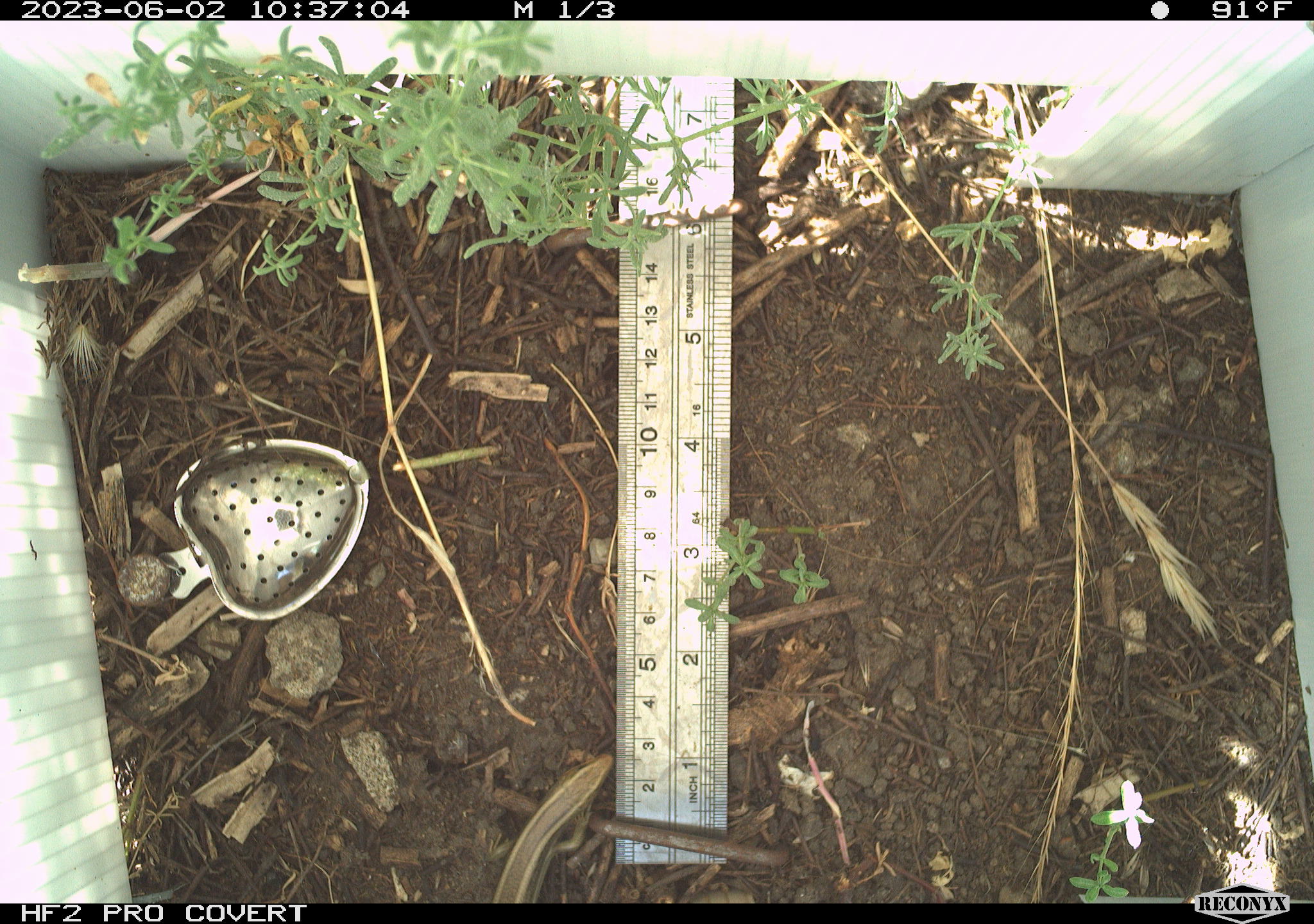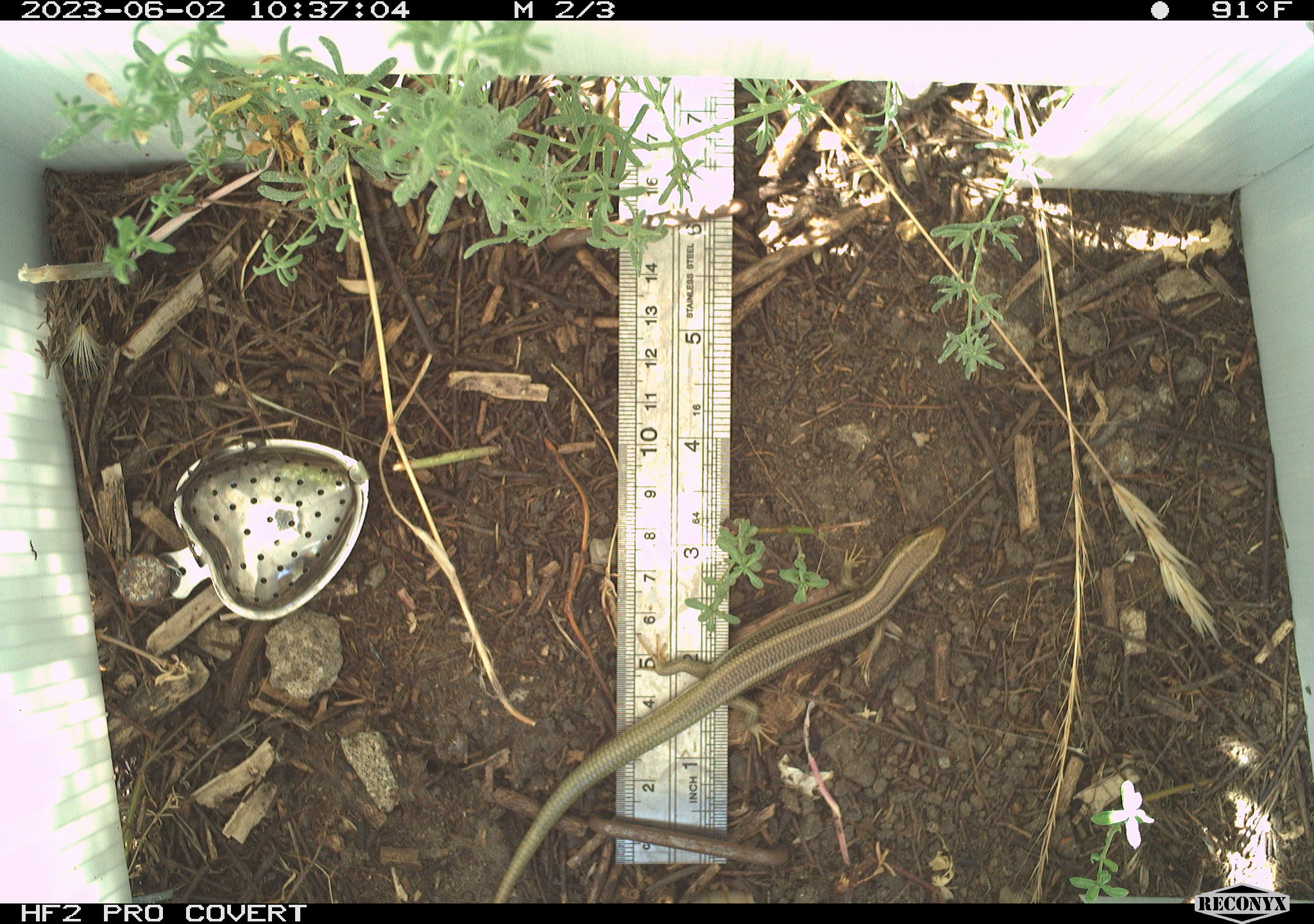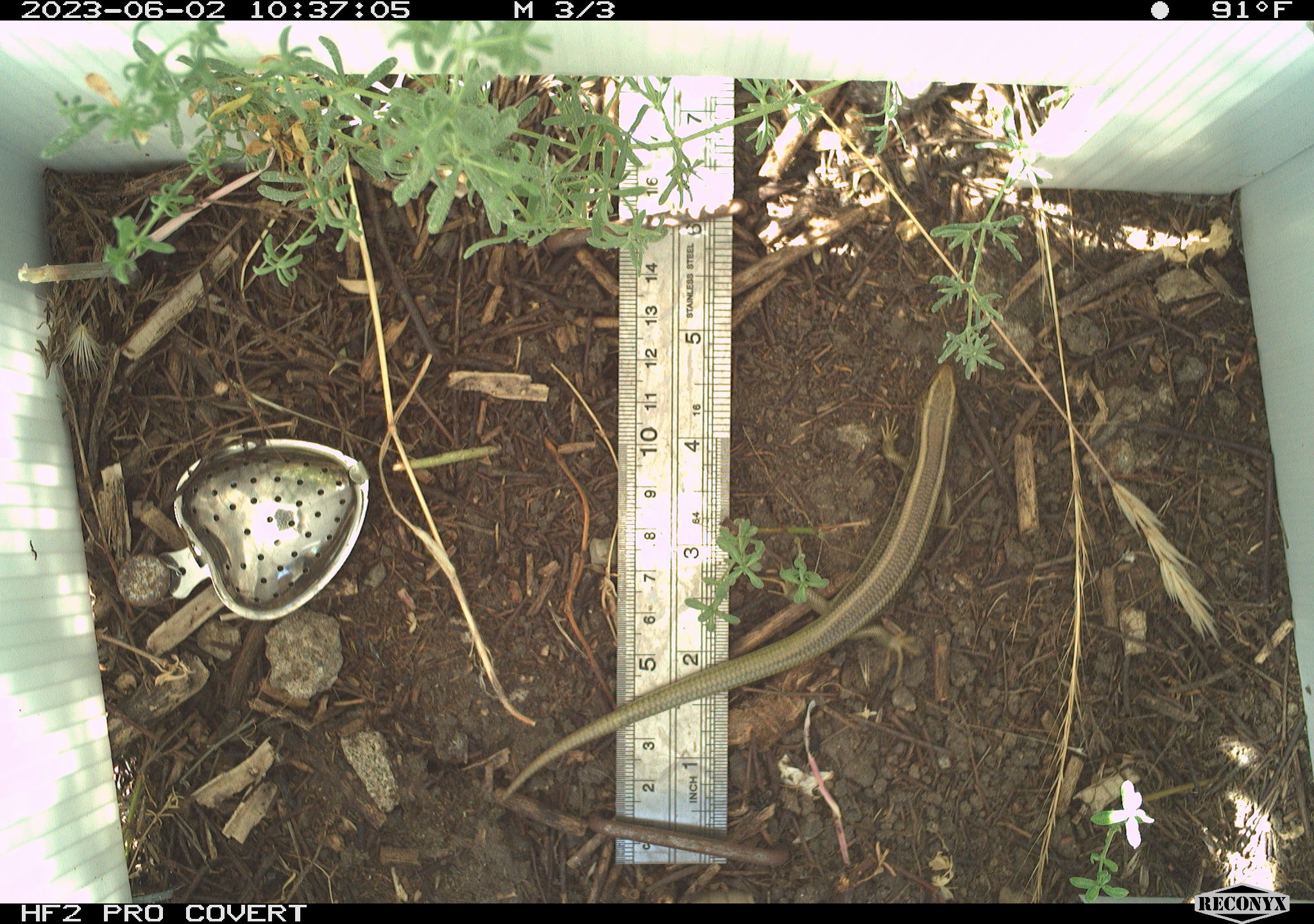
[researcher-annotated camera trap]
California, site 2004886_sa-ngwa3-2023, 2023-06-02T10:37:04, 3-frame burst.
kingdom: Animalia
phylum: Chordata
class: Reptilia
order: Squamata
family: Scincidae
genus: Plestiodon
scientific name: Plestiodon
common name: blue-tailed skinks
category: plestiodon species